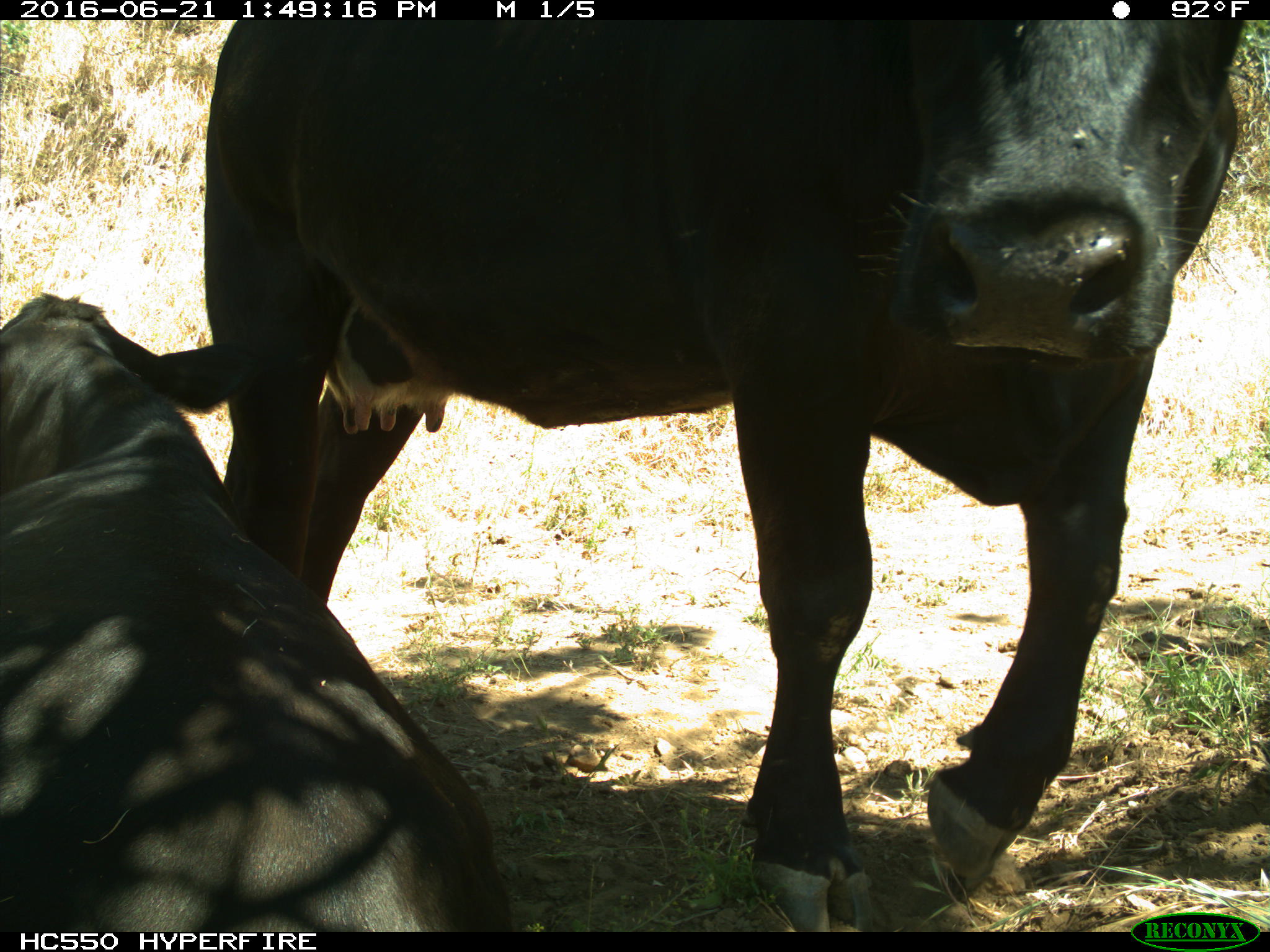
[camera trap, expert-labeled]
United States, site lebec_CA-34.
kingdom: Animalia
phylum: Chordata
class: Mammalia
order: Artiodactyla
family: Bovidae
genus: Bos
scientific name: Bos taurus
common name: domestic cow